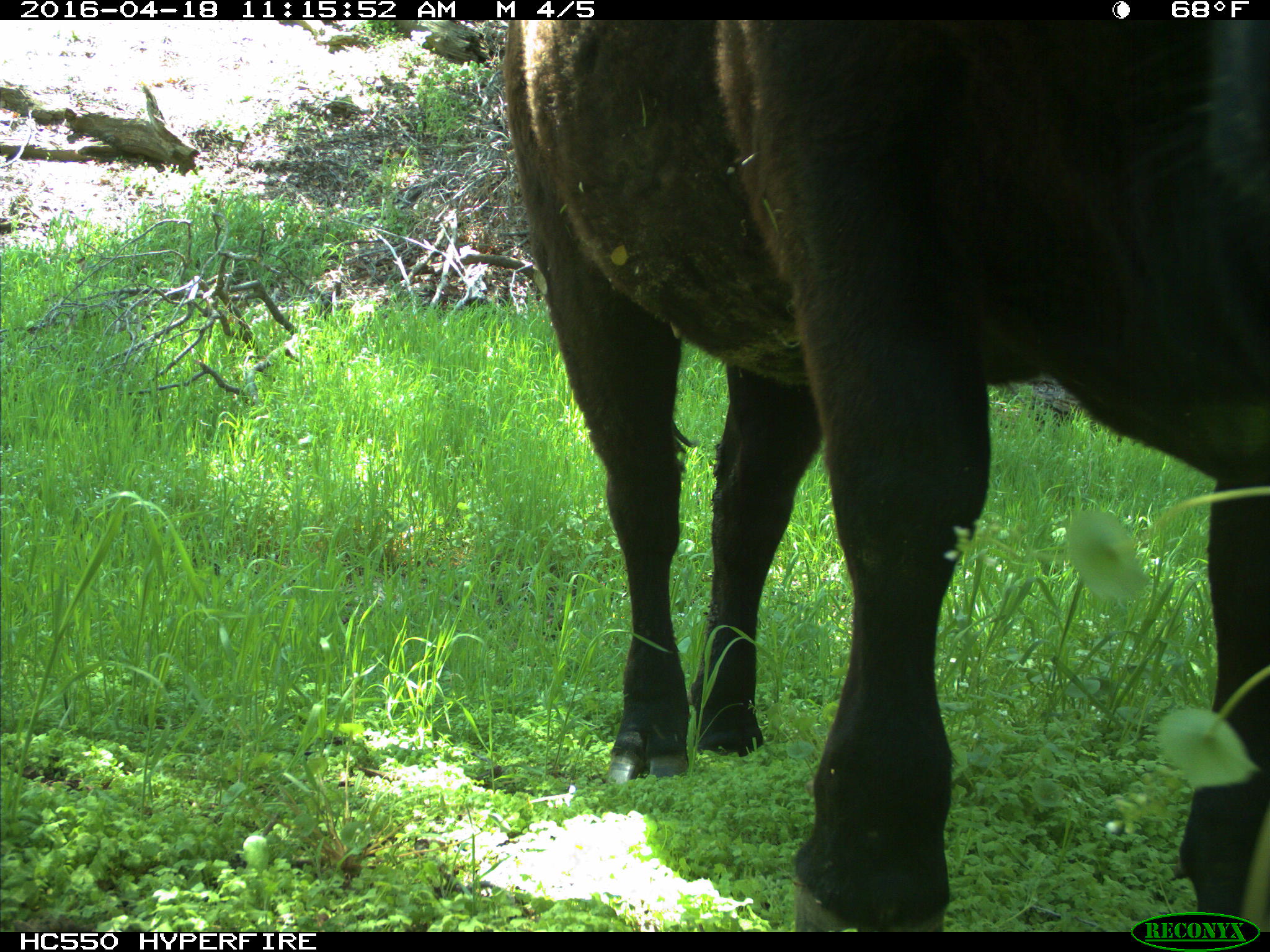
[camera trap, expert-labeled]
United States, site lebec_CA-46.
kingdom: Animalia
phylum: Chordata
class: Mammalia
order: Artiodactyla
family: Bovidae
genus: Bos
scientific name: Bos taurus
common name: domestic cow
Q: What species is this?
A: Bos taurus (domestic cow).